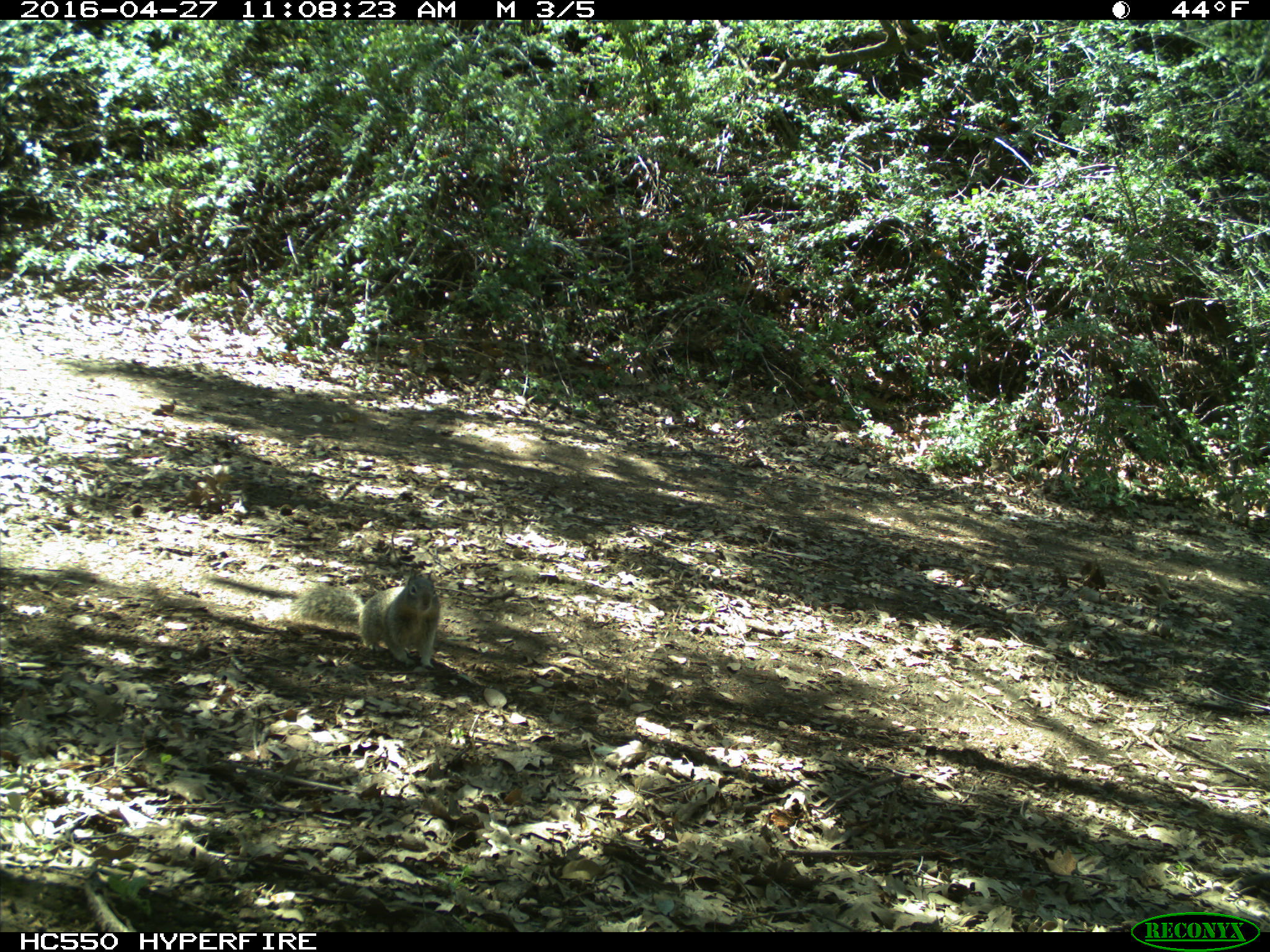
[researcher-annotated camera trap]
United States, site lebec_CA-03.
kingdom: Animalia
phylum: Chordata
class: Mammalia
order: Rodentia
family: Sciuridae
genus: Otospermophilus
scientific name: Otospermophilus beecheyi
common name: california ground squirrel